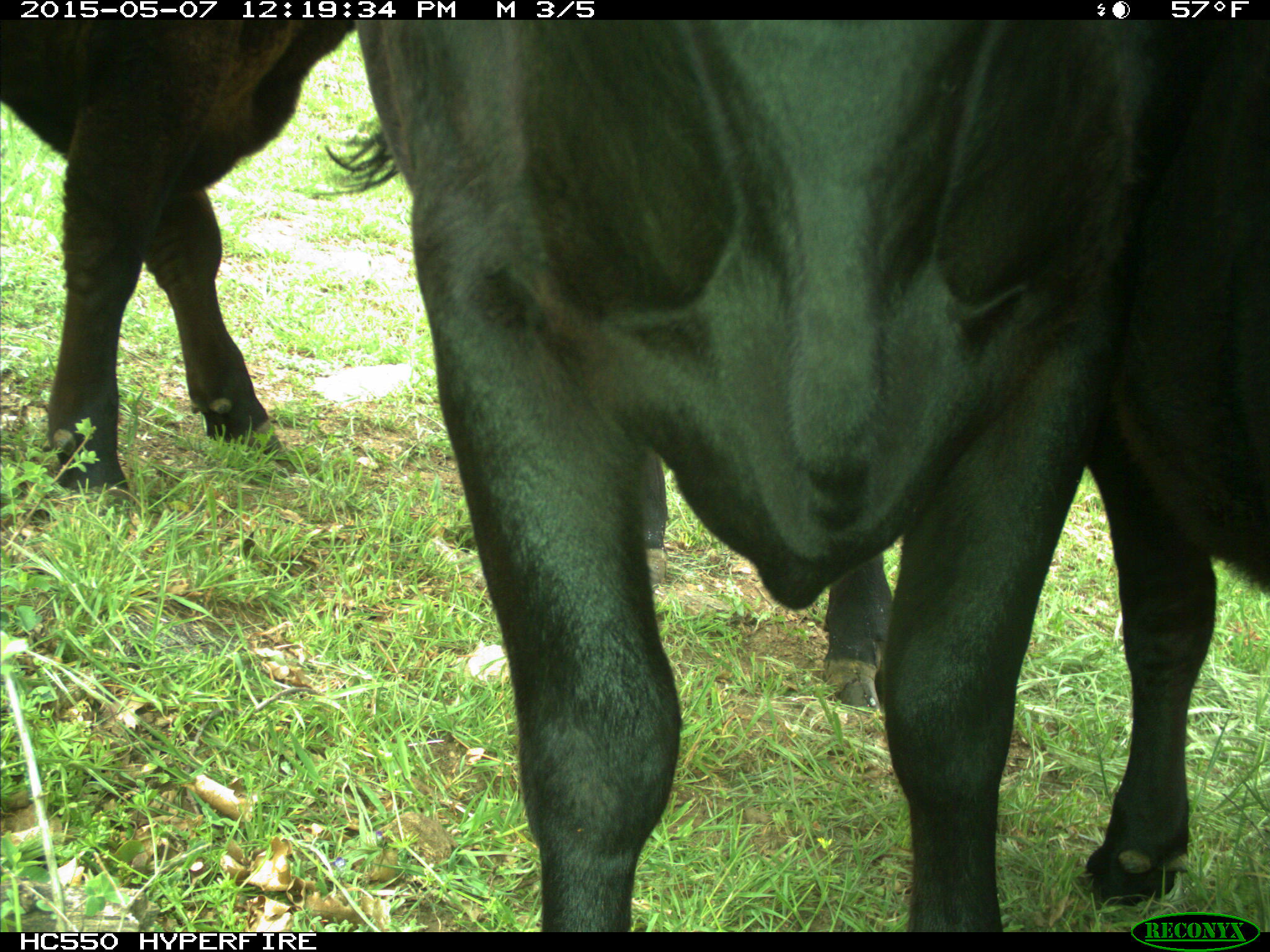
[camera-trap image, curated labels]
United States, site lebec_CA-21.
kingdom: Animalia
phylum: Chordata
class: Mammalia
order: Artiodactyla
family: Bovidae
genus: Bos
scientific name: Bos taurus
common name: domestic cow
Bos taurus (domestic cow).